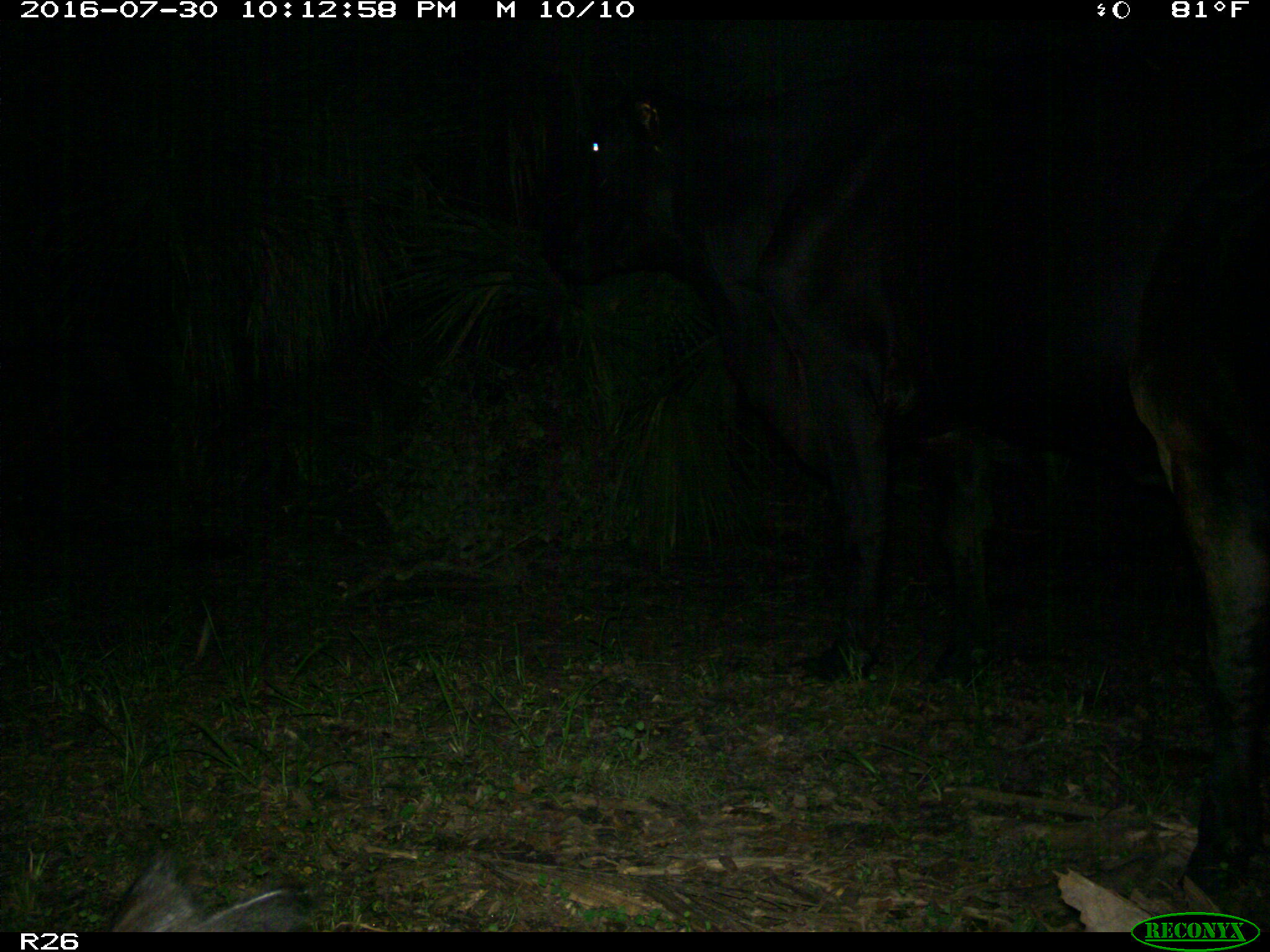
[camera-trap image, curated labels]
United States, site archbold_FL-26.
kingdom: Animalia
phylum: Chordata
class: Mammalia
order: Artiodactyla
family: Bovidae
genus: Bos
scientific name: Bos taurus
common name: domestic cow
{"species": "Bos taurus (domestic cow)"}